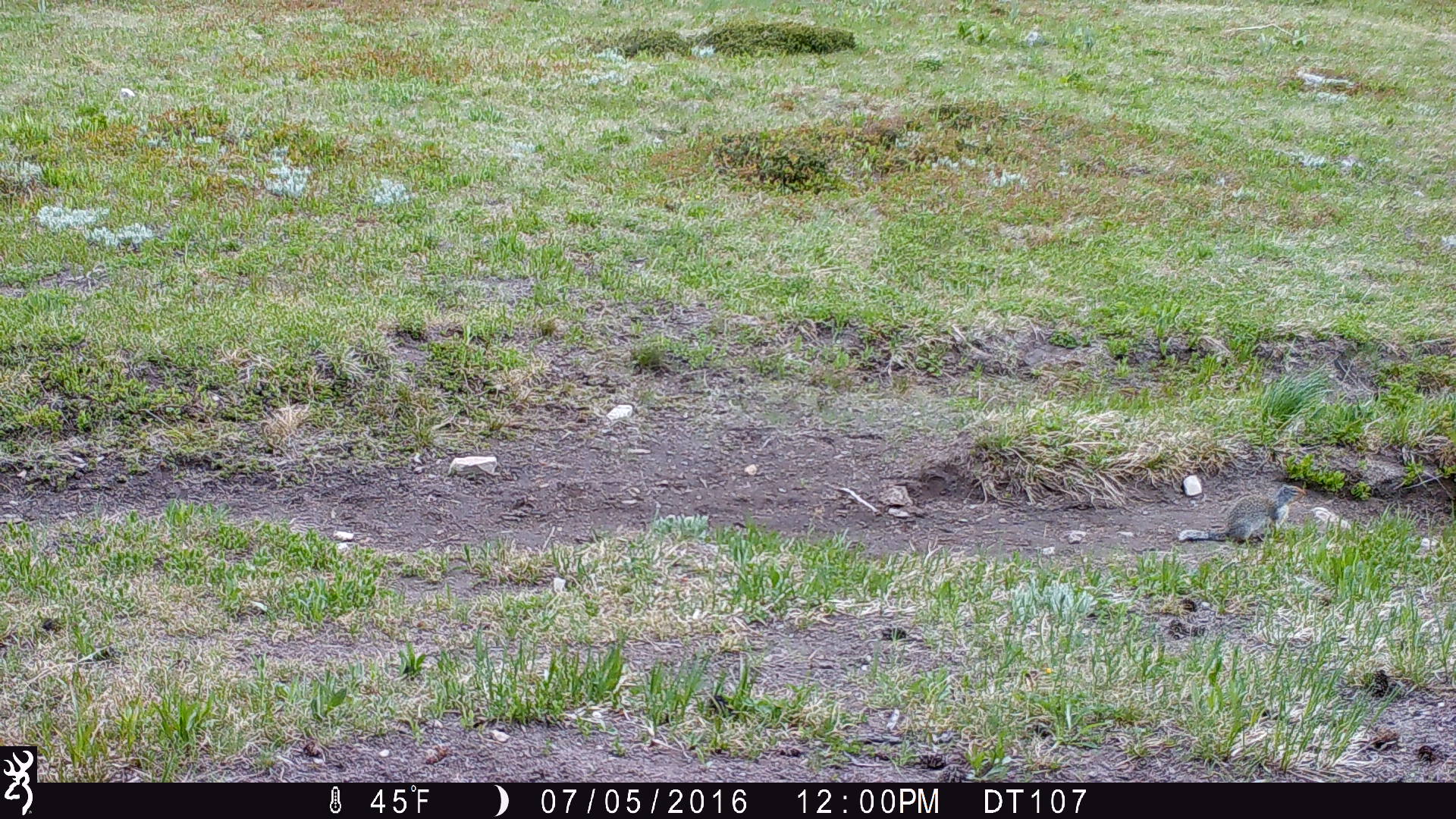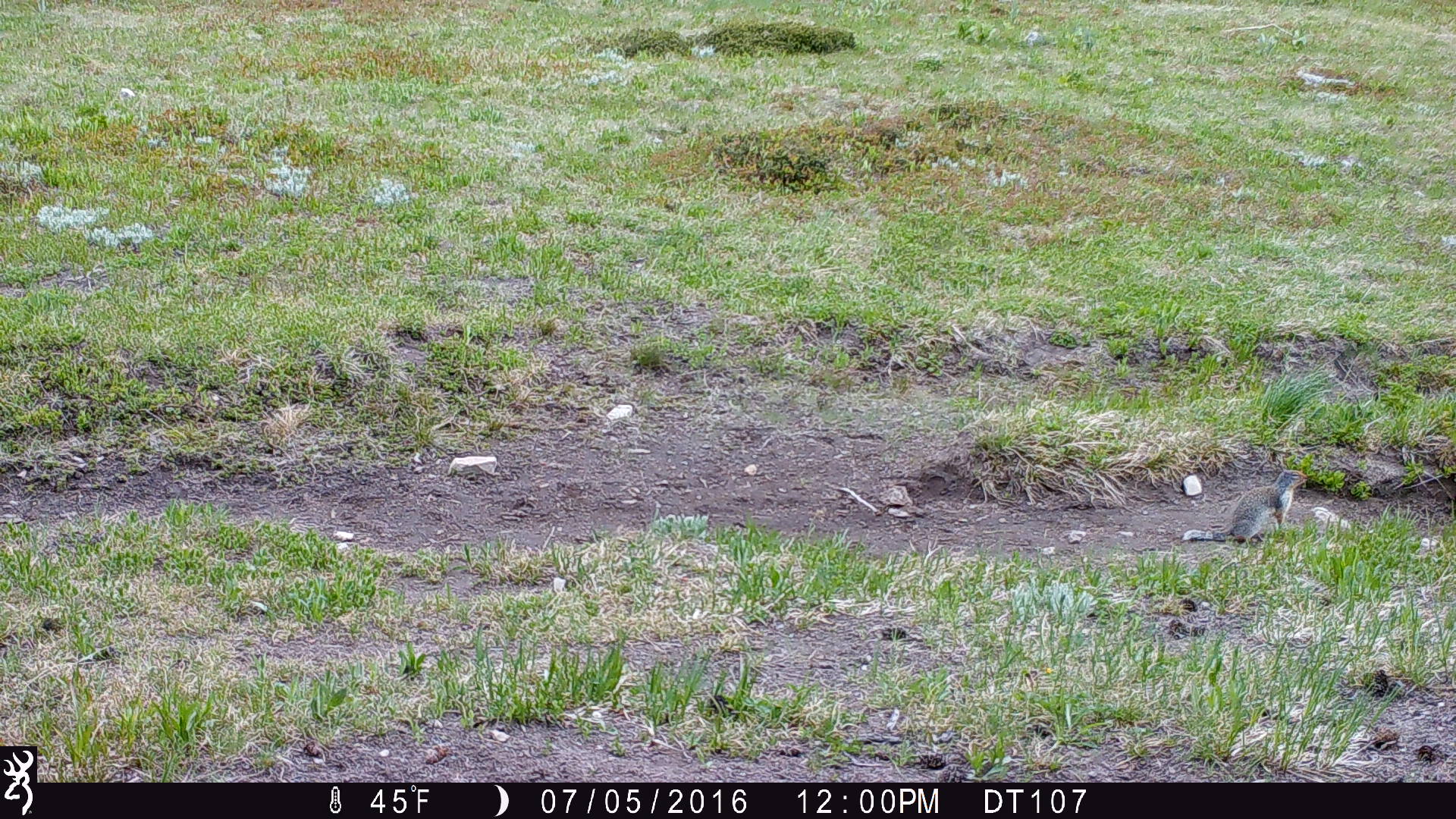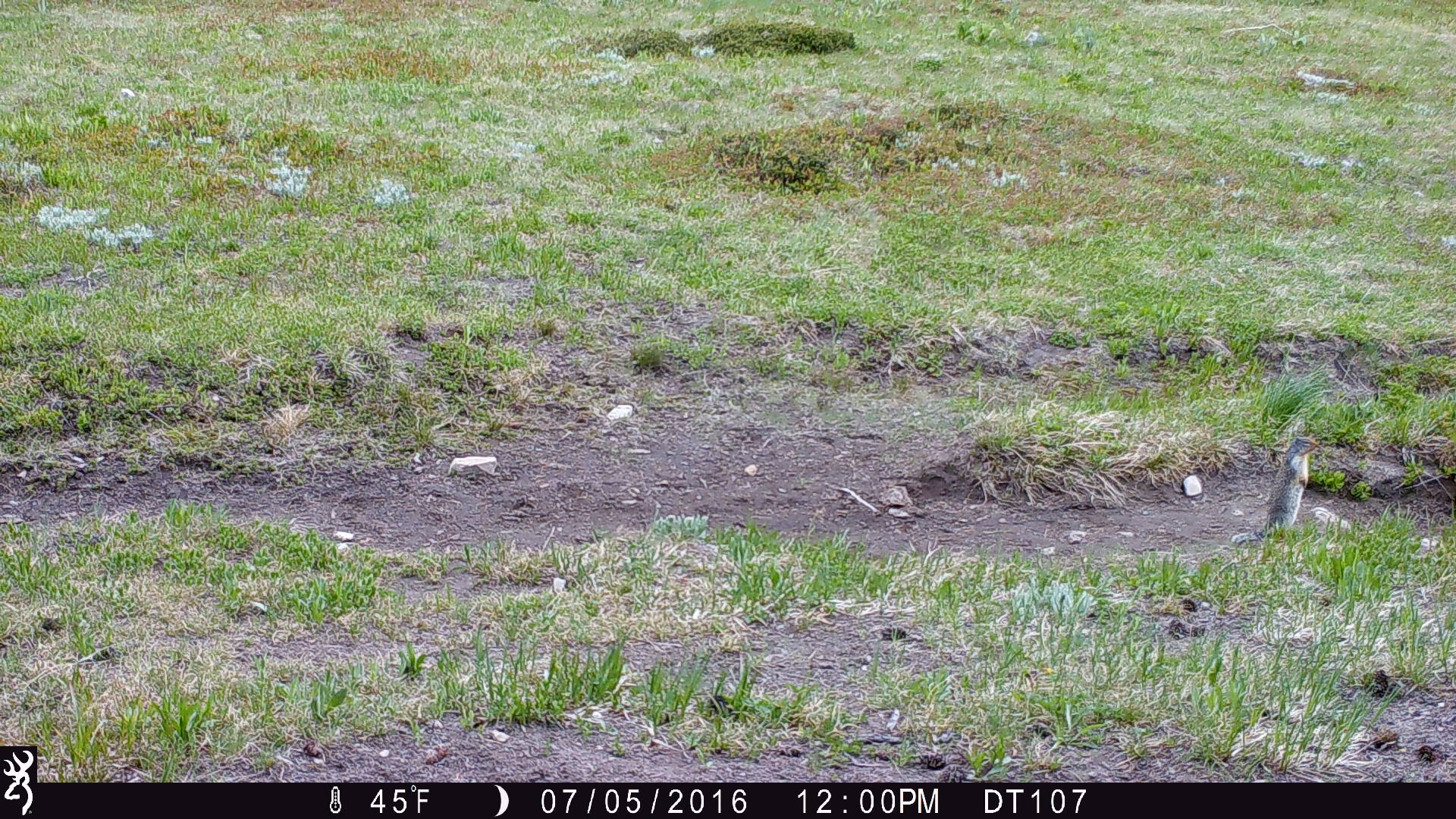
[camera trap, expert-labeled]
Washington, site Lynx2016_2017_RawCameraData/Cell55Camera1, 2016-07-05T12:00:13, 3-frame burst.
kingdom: Animalia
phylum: Chordata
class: Mammalia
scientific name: Mammalia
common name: small mammal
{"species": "small mammal (Mammalia)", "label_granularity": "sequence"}